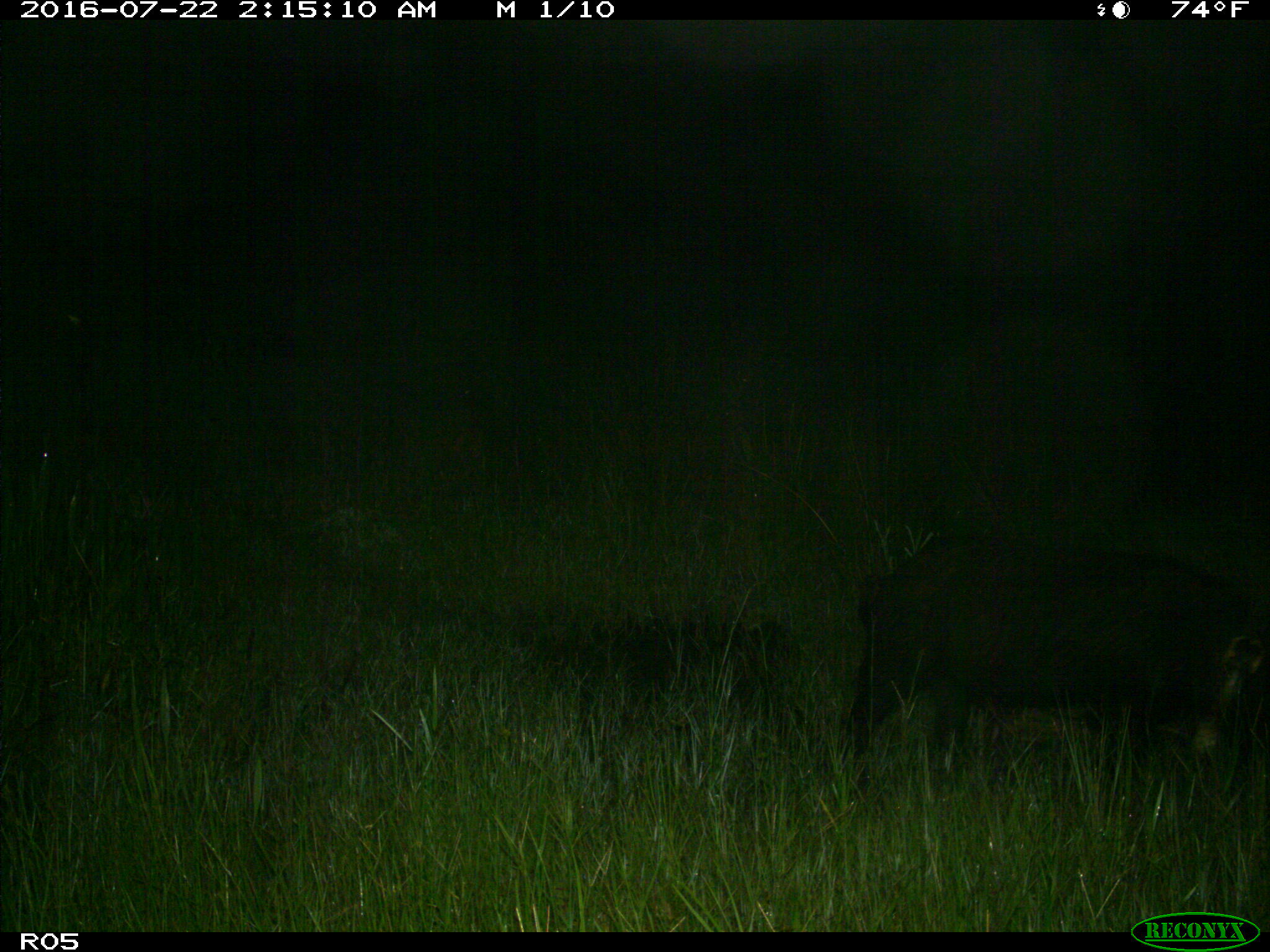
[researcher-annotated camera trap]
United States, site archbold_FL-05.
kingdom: Animalia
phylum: Chordata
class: Mammalia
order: Artiodactyla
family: Suidae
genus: Sus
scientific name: Sus scrofa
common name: wild boar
Sus scrofa (wild boar).